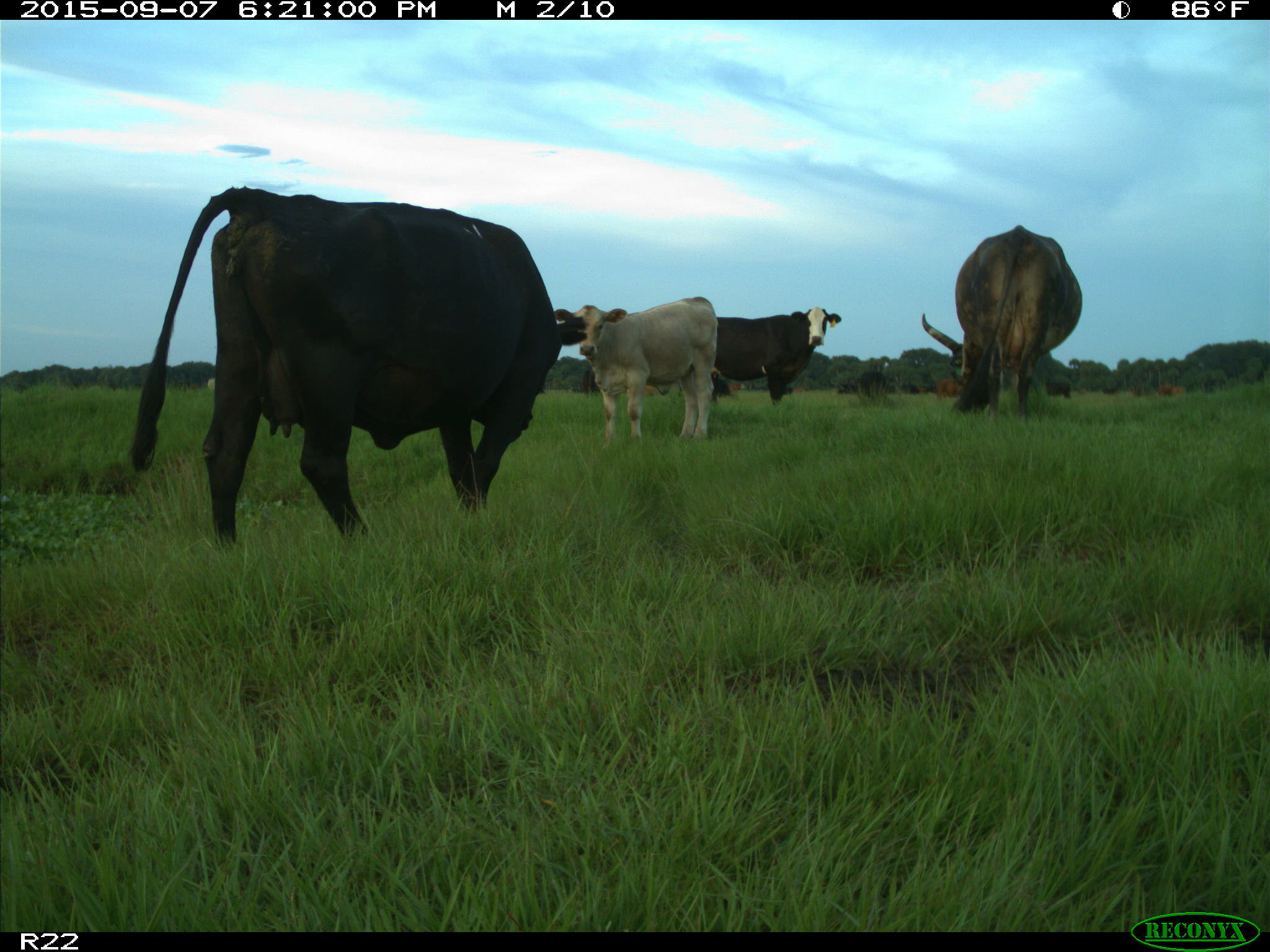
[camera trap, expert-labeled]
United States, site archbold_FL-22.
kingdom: Animalia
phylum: Chordata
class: Mammalia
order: Artiodactyla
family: Bovidae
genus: Bos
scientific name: Bos taurus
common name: domestic cow